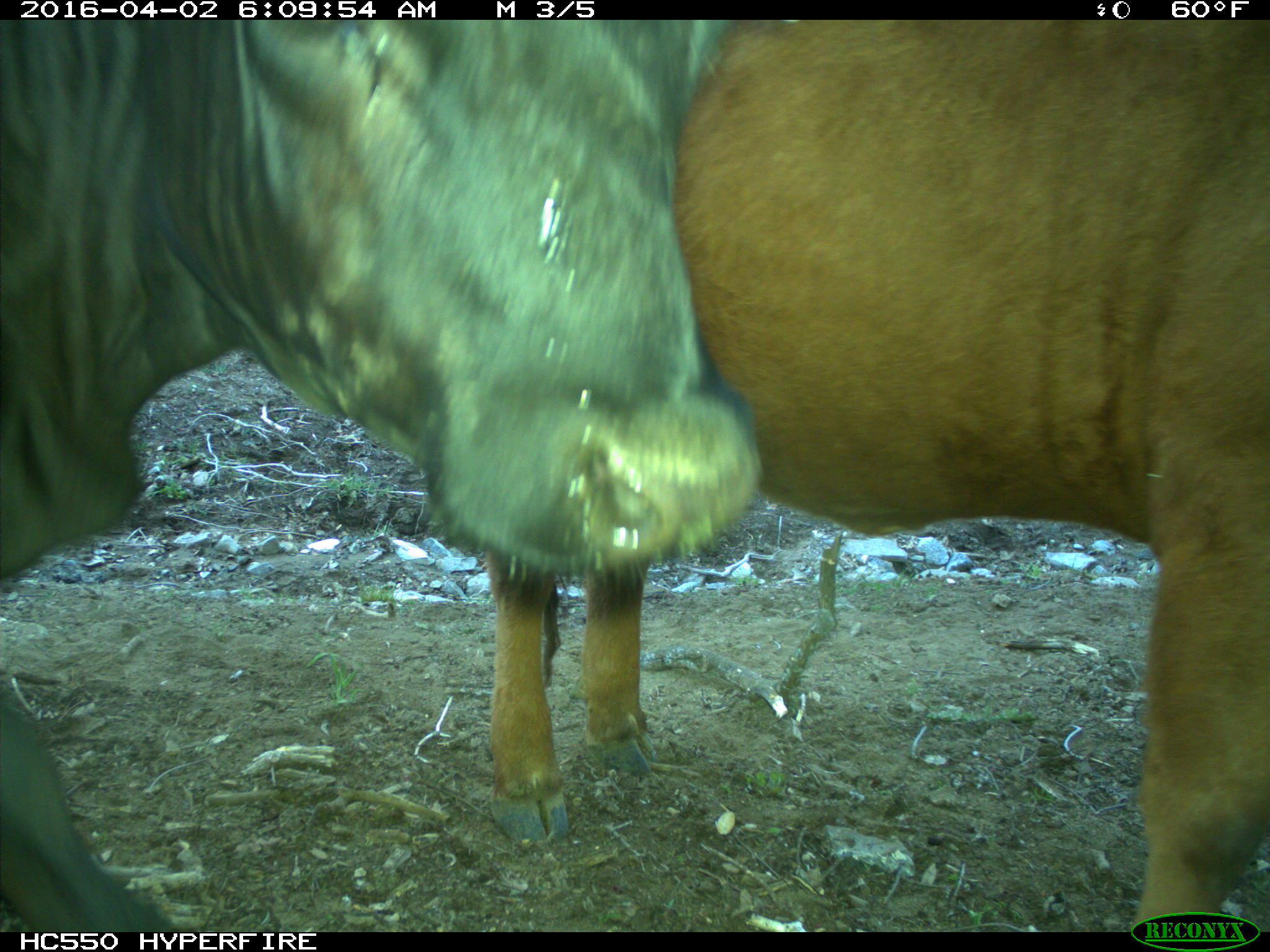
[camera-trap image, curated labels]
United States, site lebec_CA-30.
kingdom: Animalia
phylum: Chordata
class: Mammalia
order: Artiodactyla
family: Bovidae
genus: Bos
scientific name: Bos taurus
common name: domestic cow